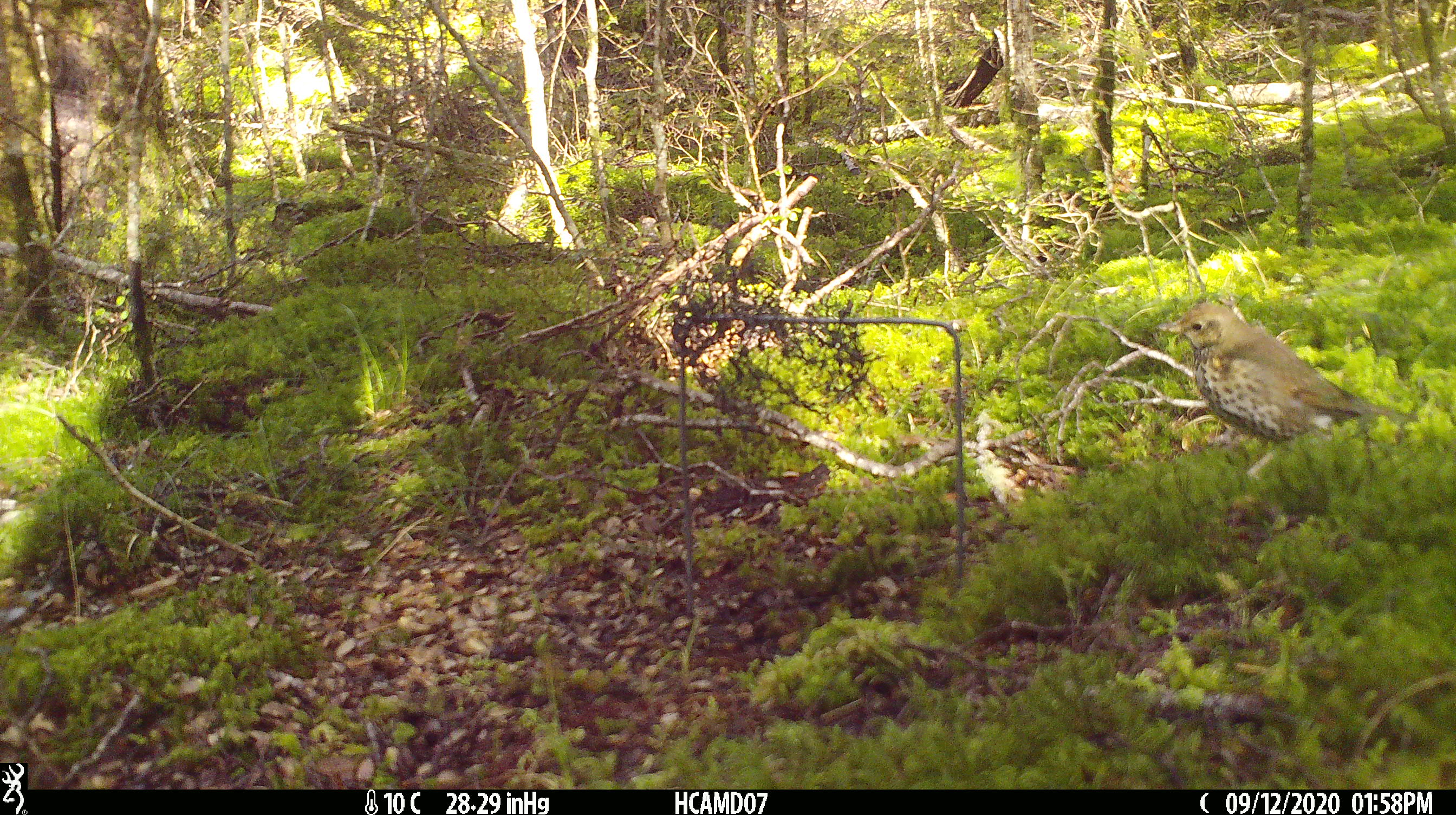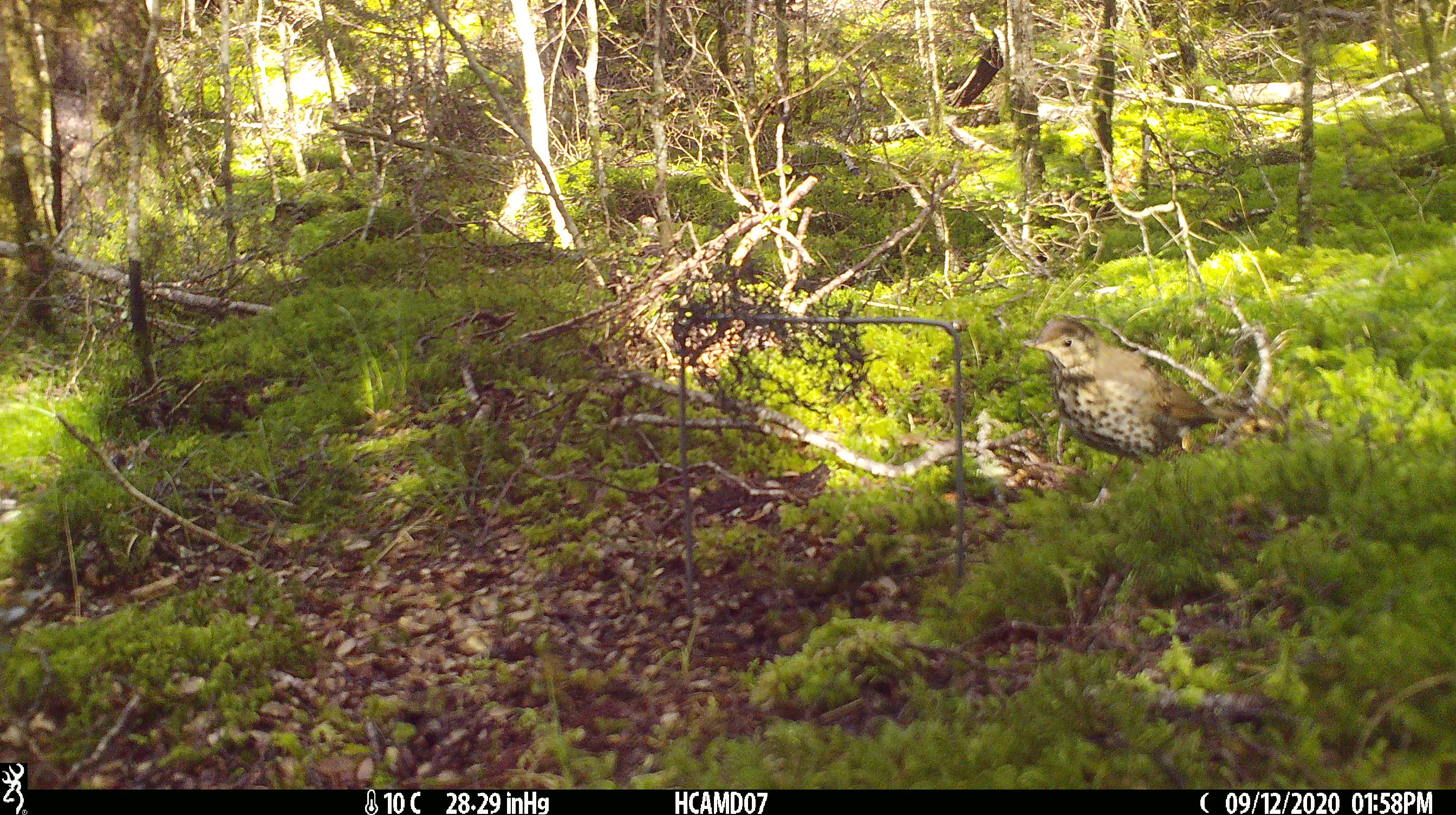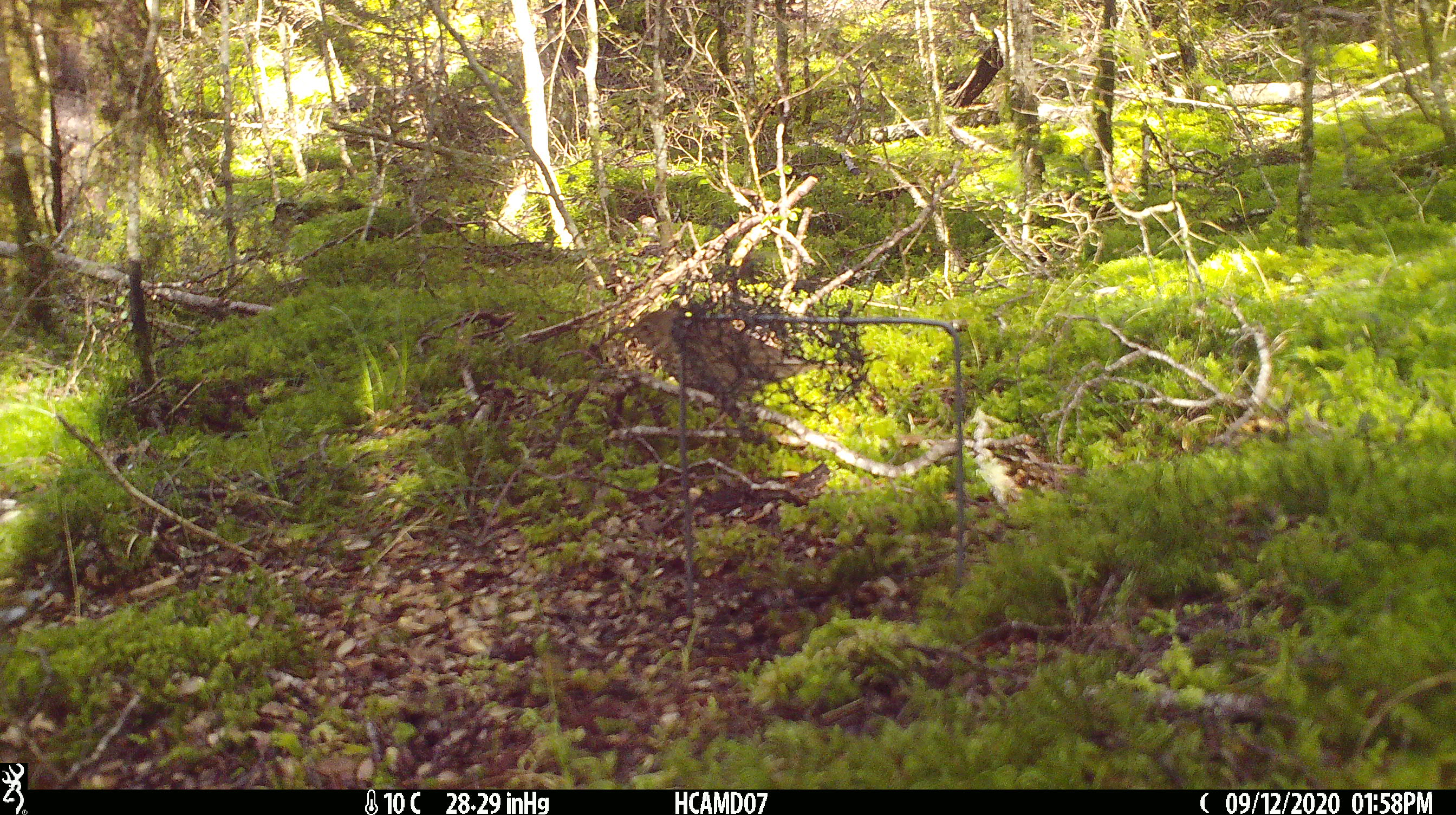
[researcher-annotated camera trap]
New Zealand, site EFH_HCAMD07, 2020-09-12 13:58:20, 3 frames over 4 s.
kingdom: Animalia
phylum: Chordata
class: Aves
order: Passeriformes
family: Turdidae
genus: Turdus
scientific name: Turdus philomelos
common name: song thrush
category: thrush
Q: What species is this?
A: Thrush (song thrush) (Turdus philomelos).